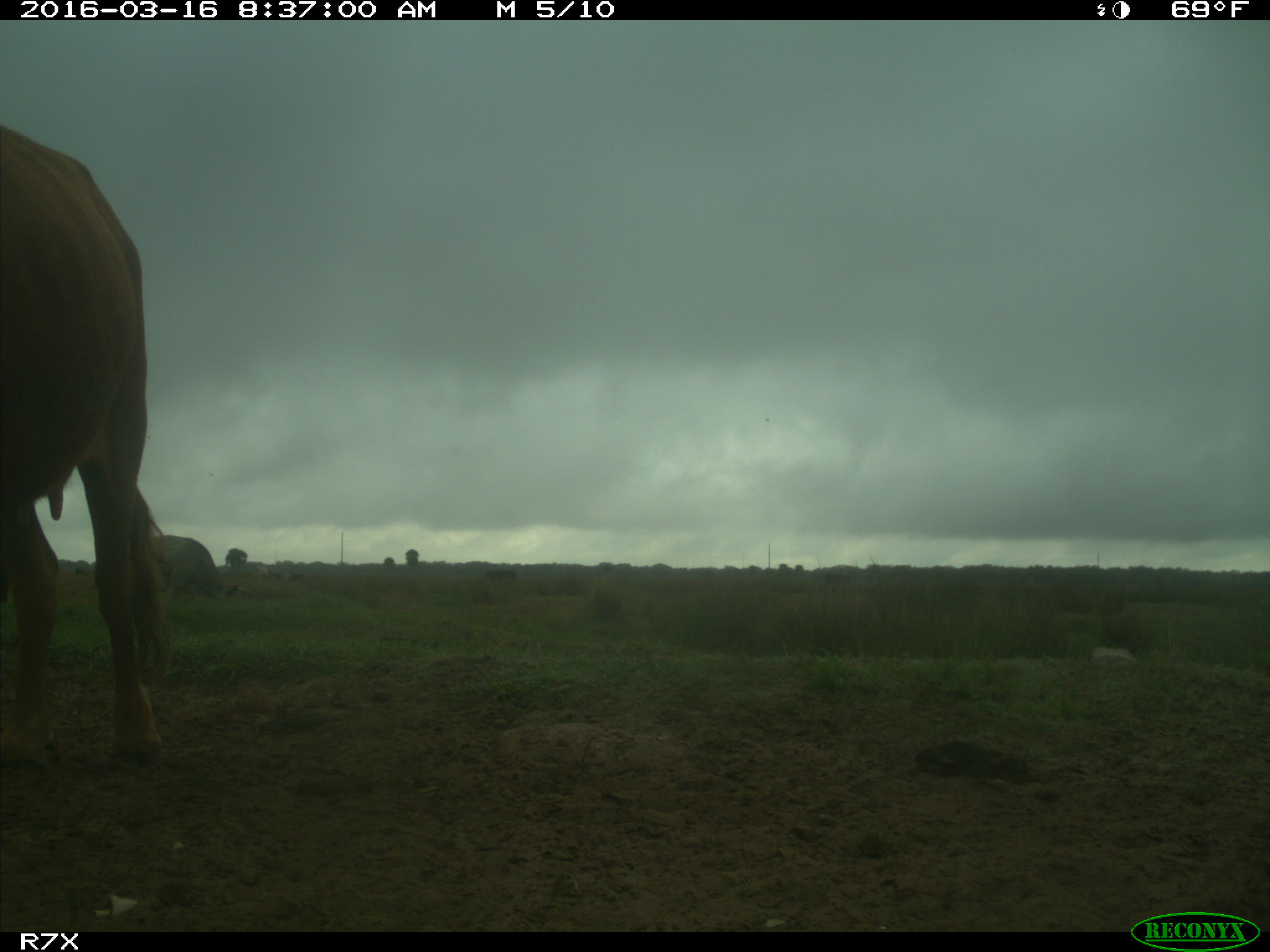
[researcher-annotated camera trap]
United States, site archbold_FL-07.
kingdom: Animalia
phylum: Chordata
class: Mammalia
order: Artiodactyla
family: Bovidae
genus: Bos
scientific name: Bos taurus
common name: domestic cow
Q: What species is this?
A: Bos taurus (domestic cow).